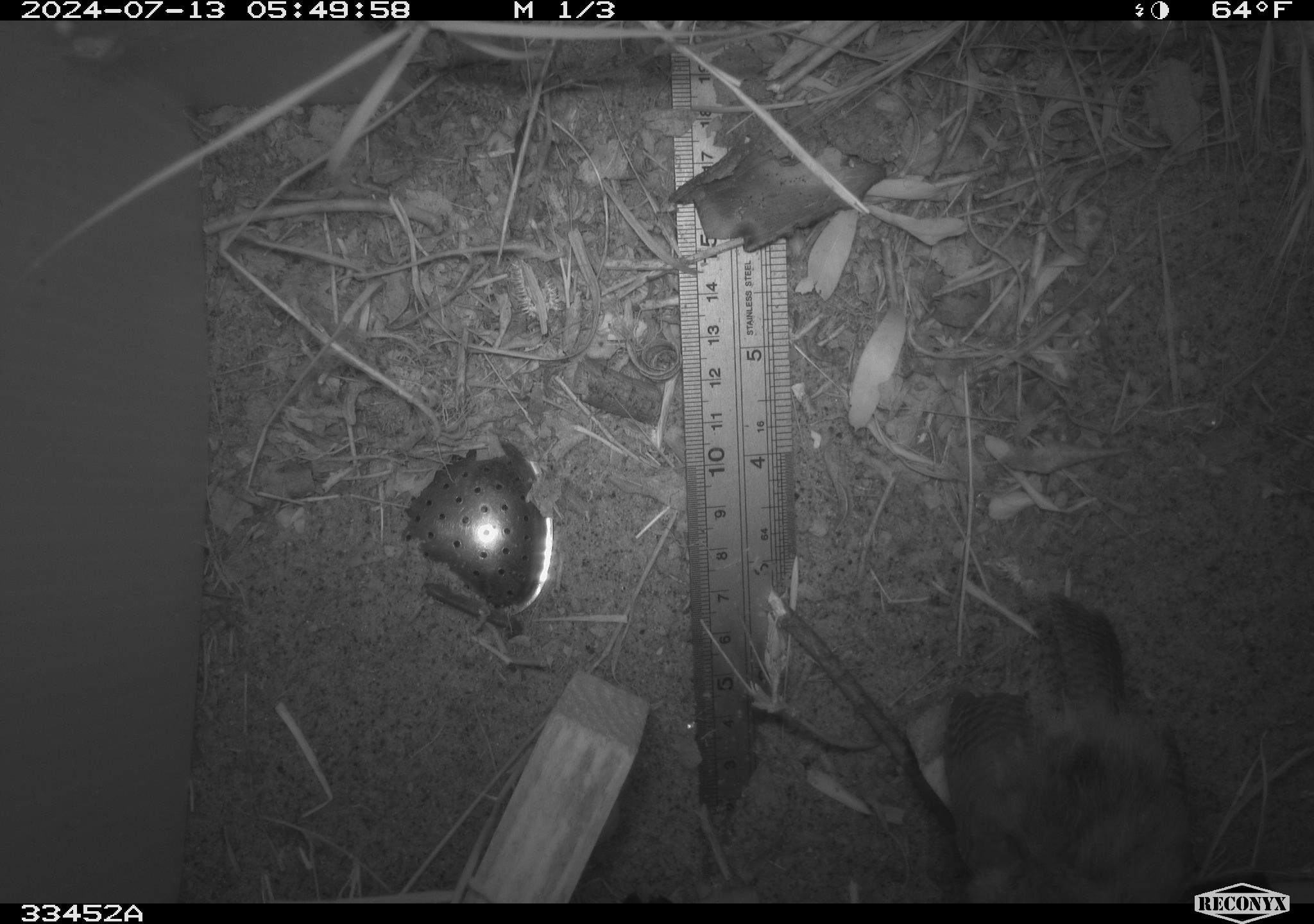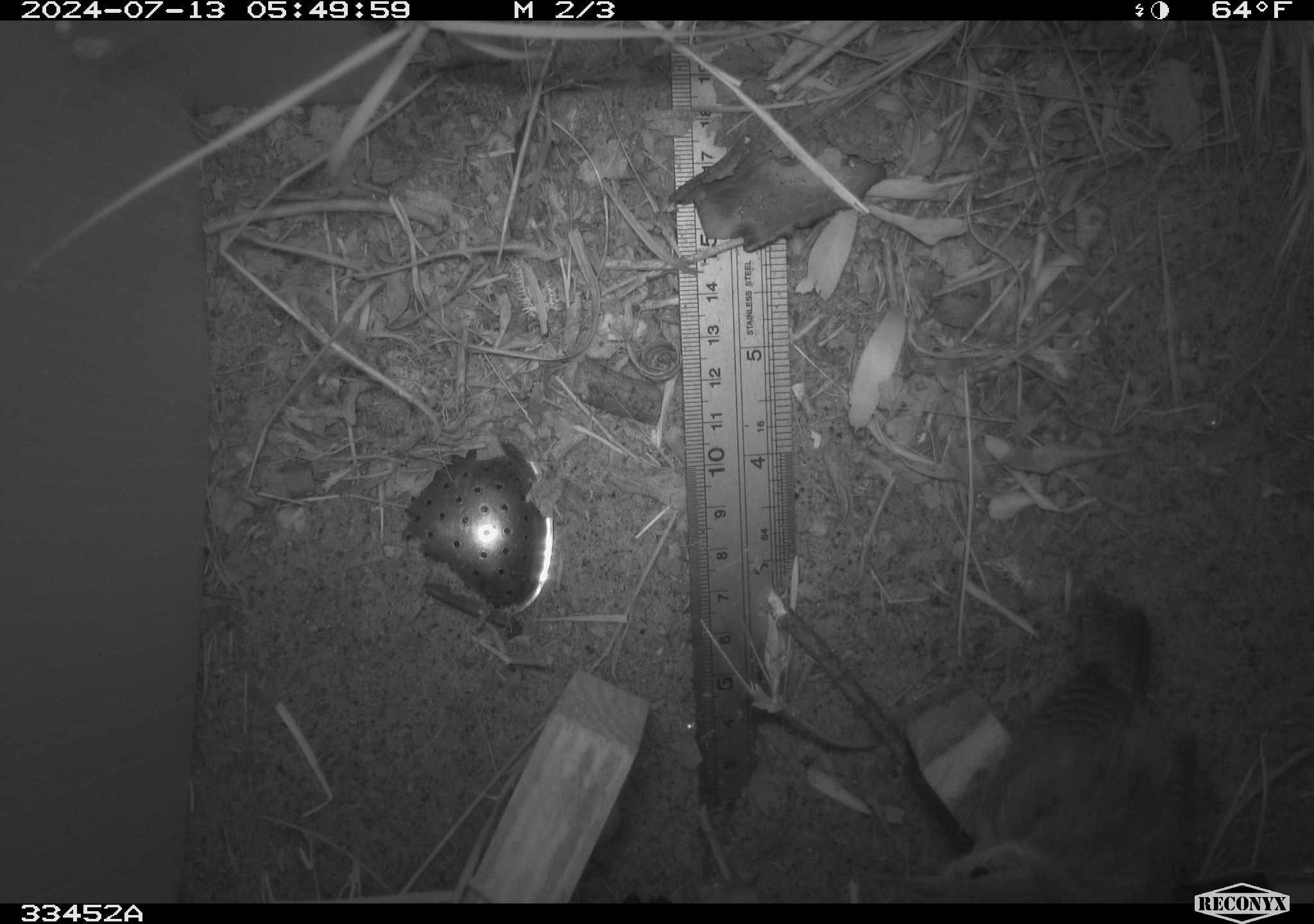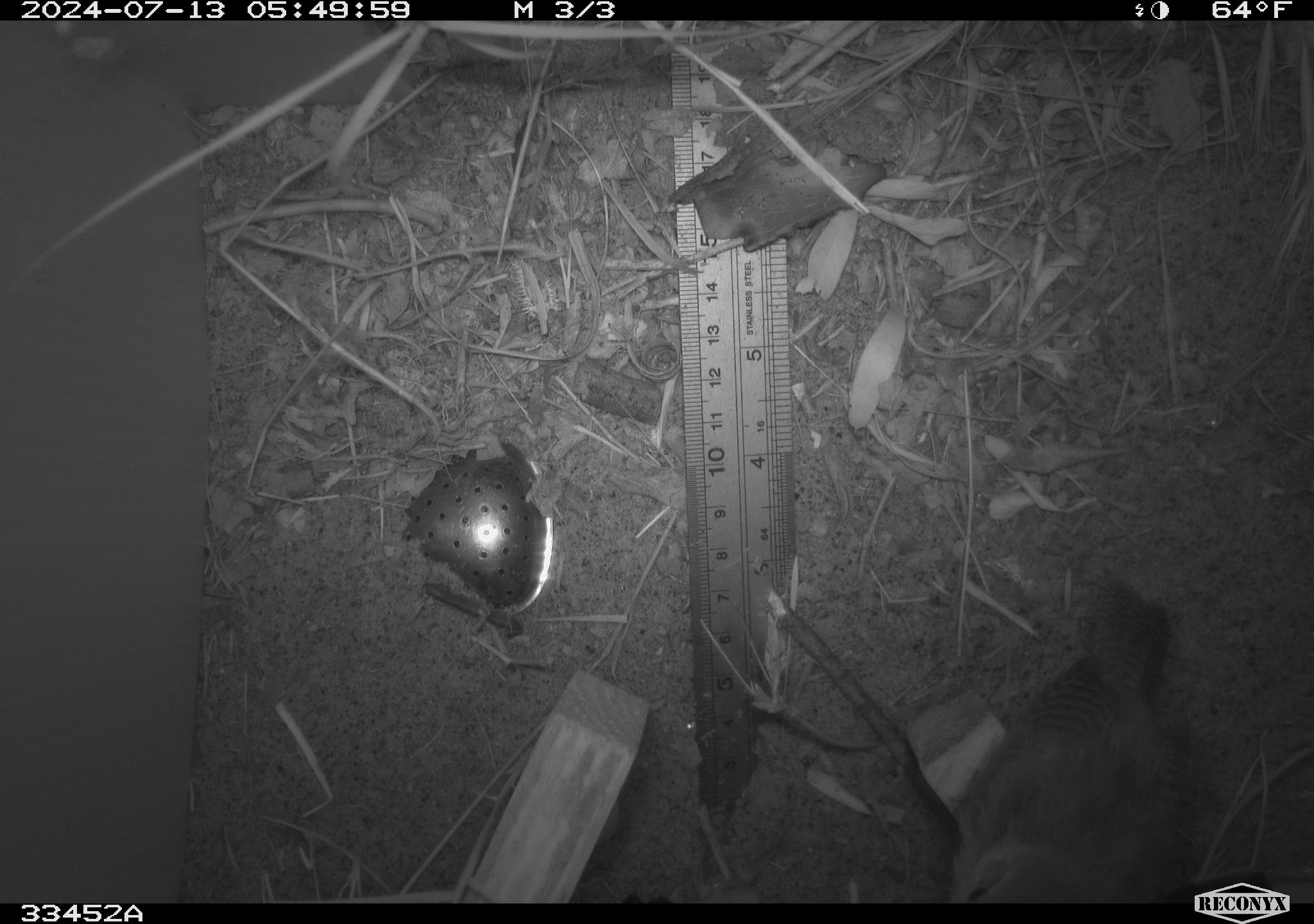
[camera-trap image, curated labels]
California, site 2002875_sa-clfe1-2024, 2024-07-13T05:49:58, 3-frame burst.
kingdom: Animalia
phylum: Chordata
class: Aves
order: Passeriformes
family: Troglodytidae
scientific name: Troglodytidae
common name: wren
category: troglodytidae family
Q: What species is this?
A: Troglodytidae family (wren) (Troglodytidae).